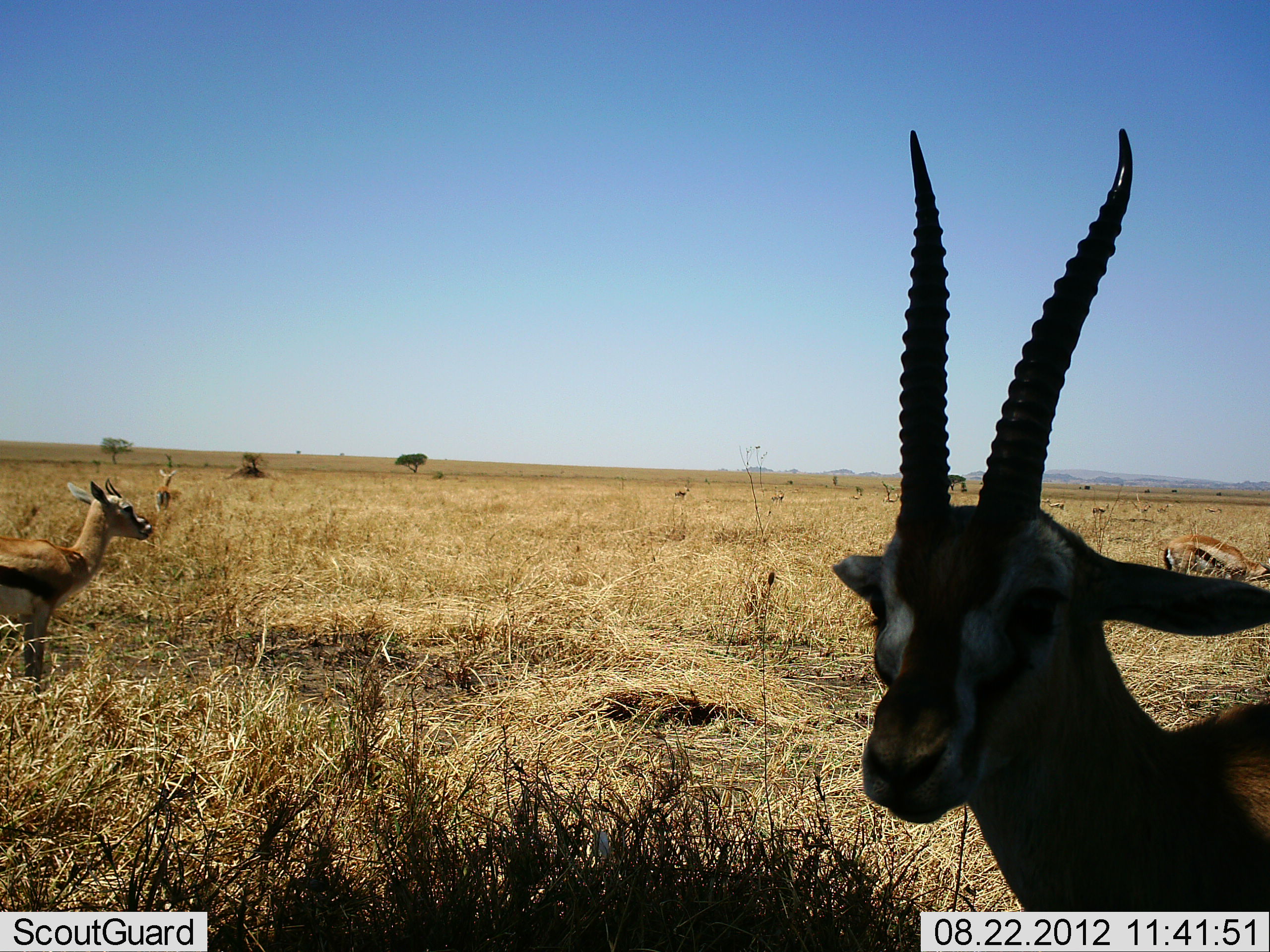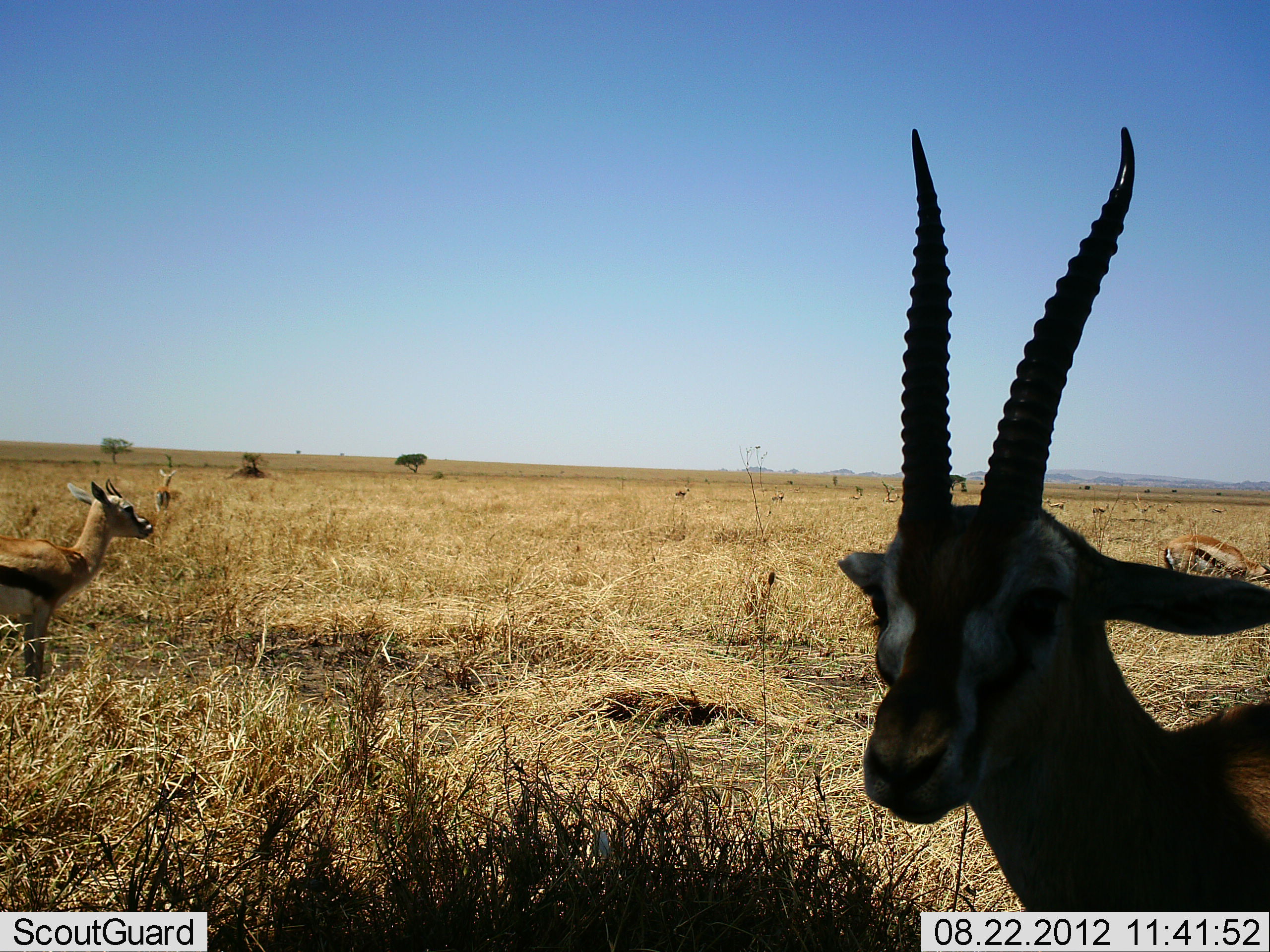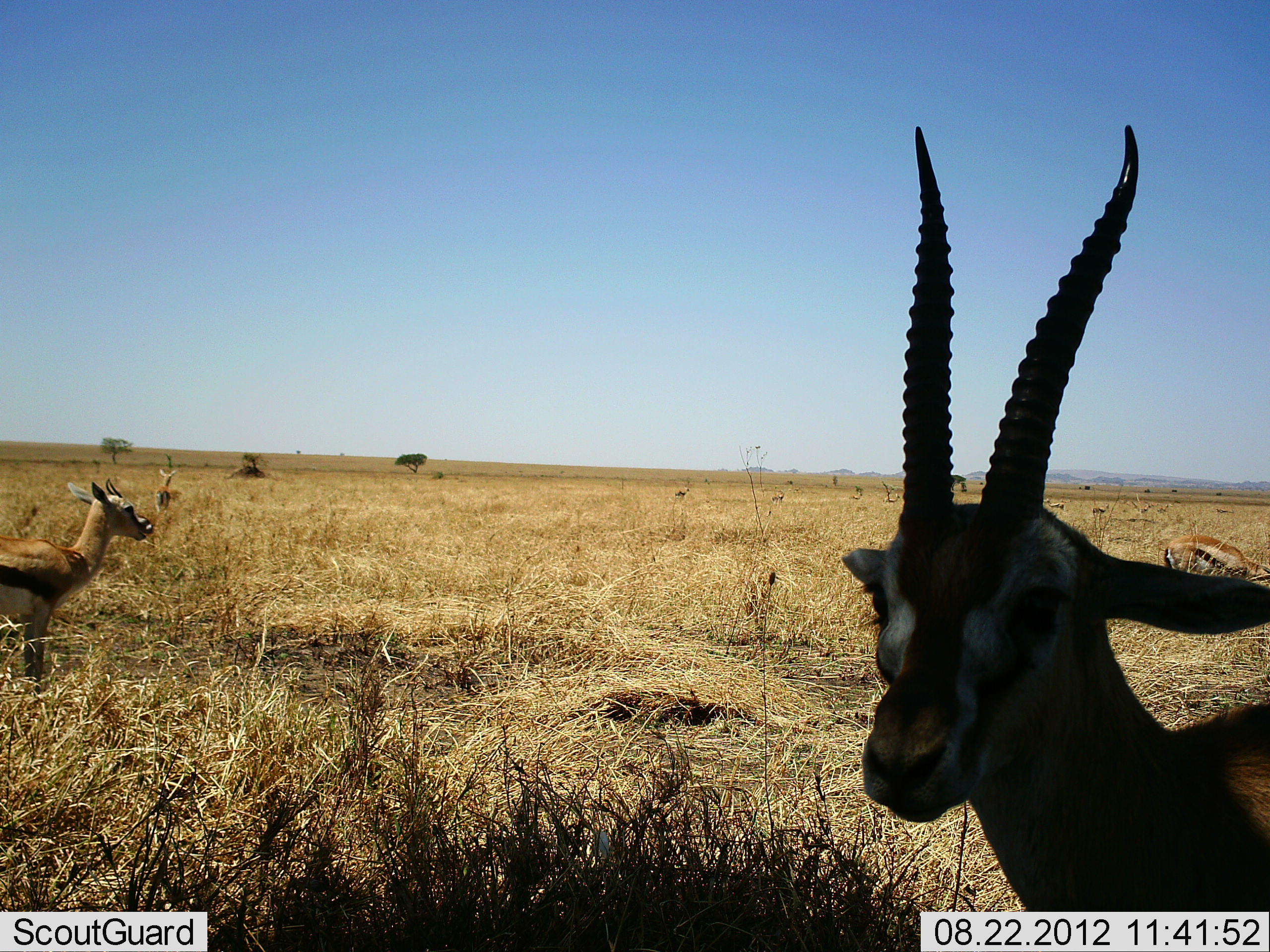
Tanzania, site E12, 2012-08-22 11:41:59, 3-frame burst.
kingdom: Animalia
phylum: Chordata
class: Mammalia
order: Artiodactyla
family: Bovidae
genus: Eudorcas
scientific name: Eudorcas thomsonii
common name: thomson's gazelle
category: gazellethomsons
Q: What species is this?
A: Gazellethomsons (thomson's gazelle) (Eudorcas thomsonii).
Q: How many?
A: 4.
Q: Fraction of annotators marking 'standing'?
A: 100%.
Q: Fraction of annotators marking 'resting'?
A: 20%.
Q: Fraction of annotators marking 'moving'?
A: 10%.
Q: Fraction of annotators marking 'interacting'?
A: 10%.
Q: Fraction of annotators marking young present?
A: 20%.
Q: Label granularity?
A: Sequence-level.